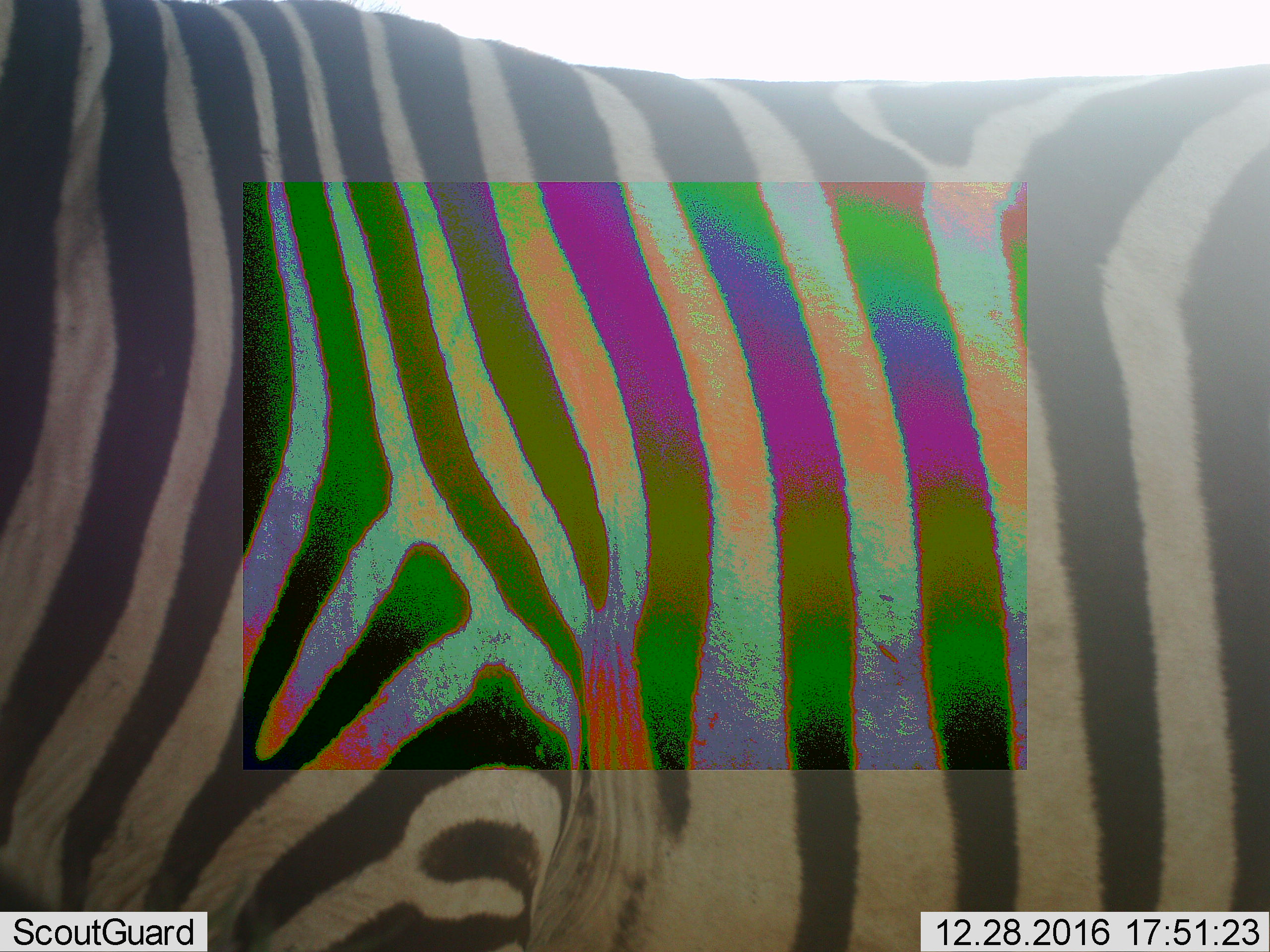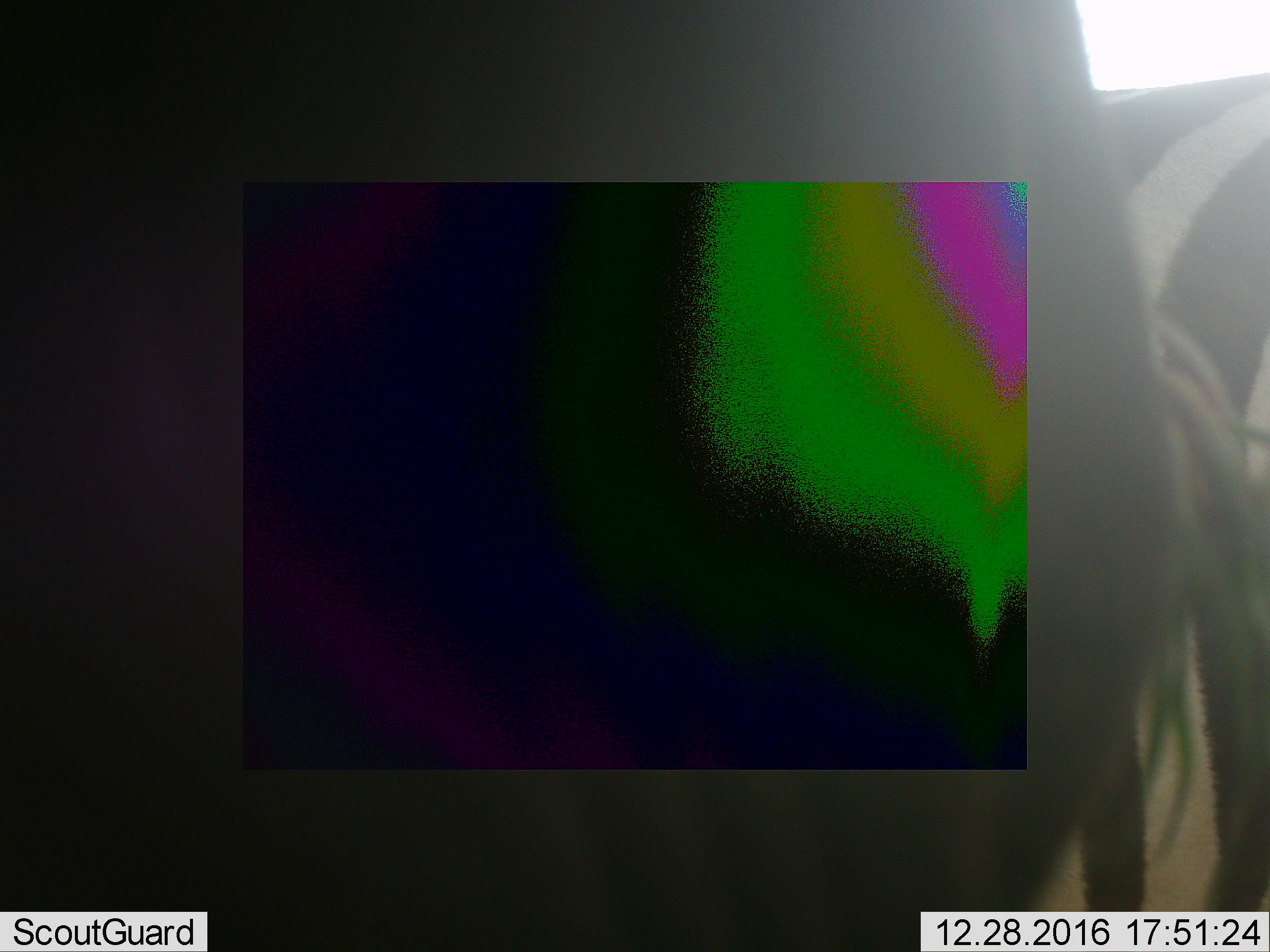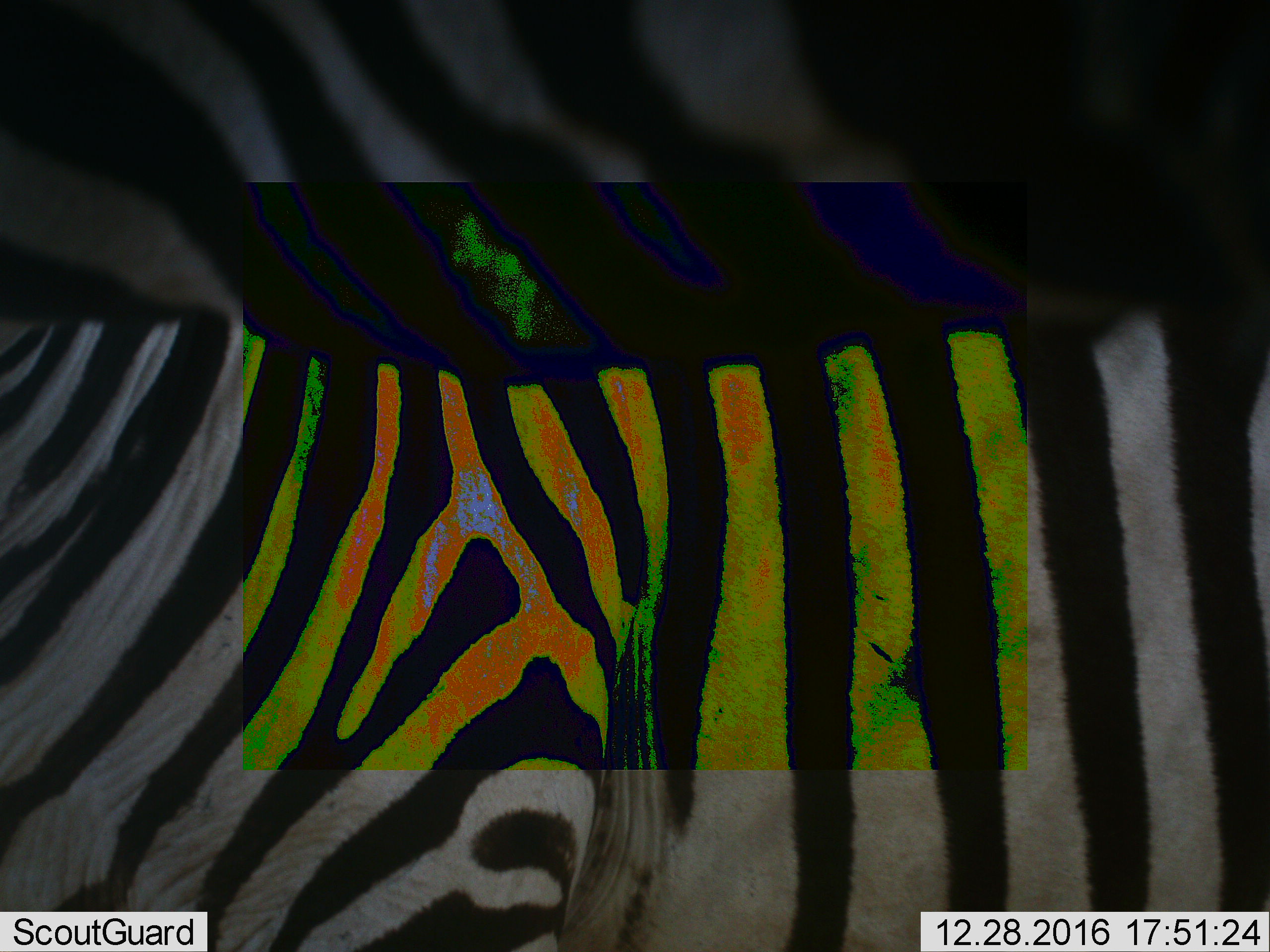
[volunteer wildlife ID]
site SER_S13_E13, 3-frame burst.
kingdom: Animalia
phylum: Chordata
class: Mammalia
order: Perissodactyla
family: Equidae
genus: Equus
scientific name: Equus quagga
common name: plains zebra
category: zebraplains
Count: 1.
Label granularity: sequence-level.